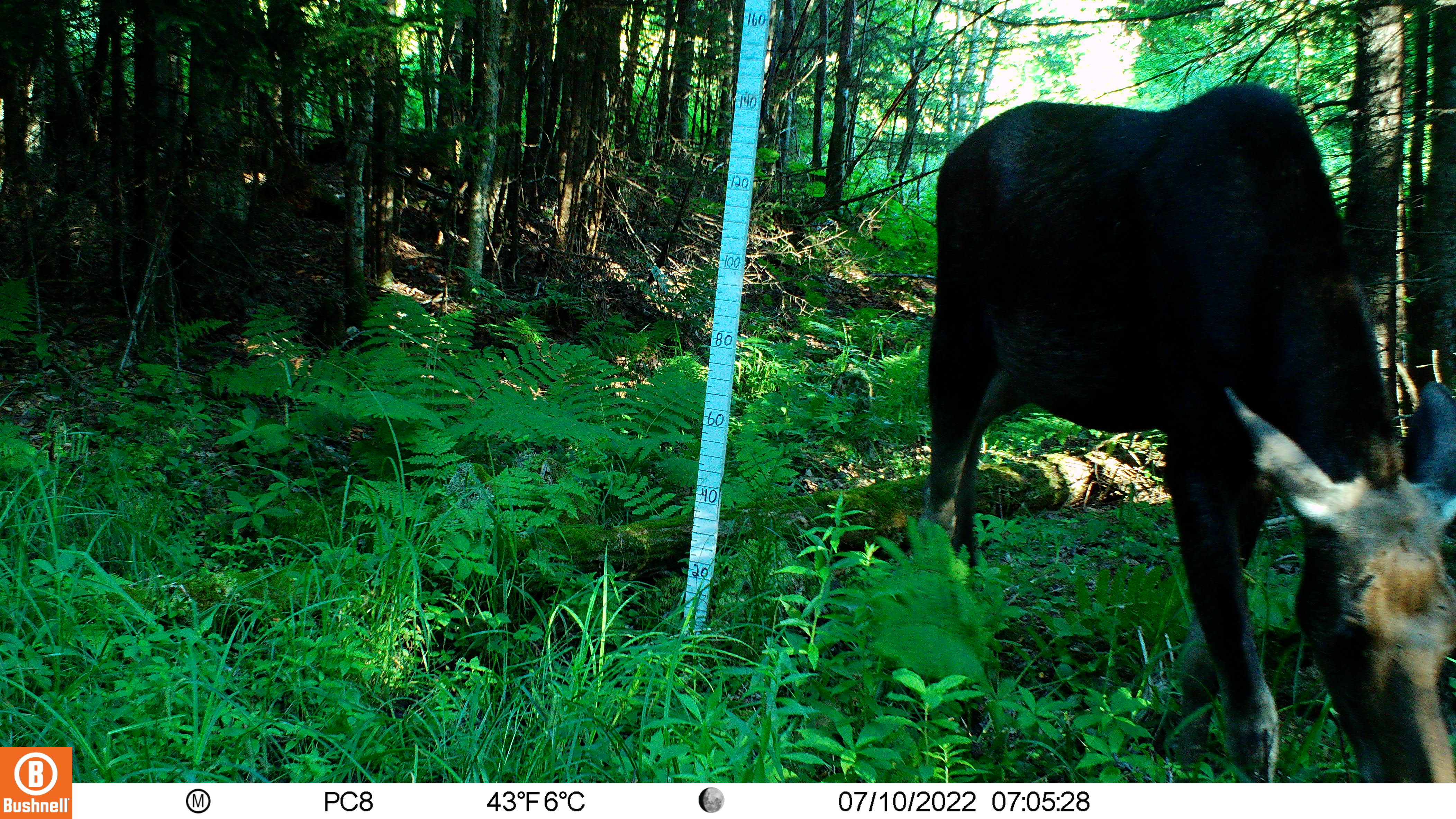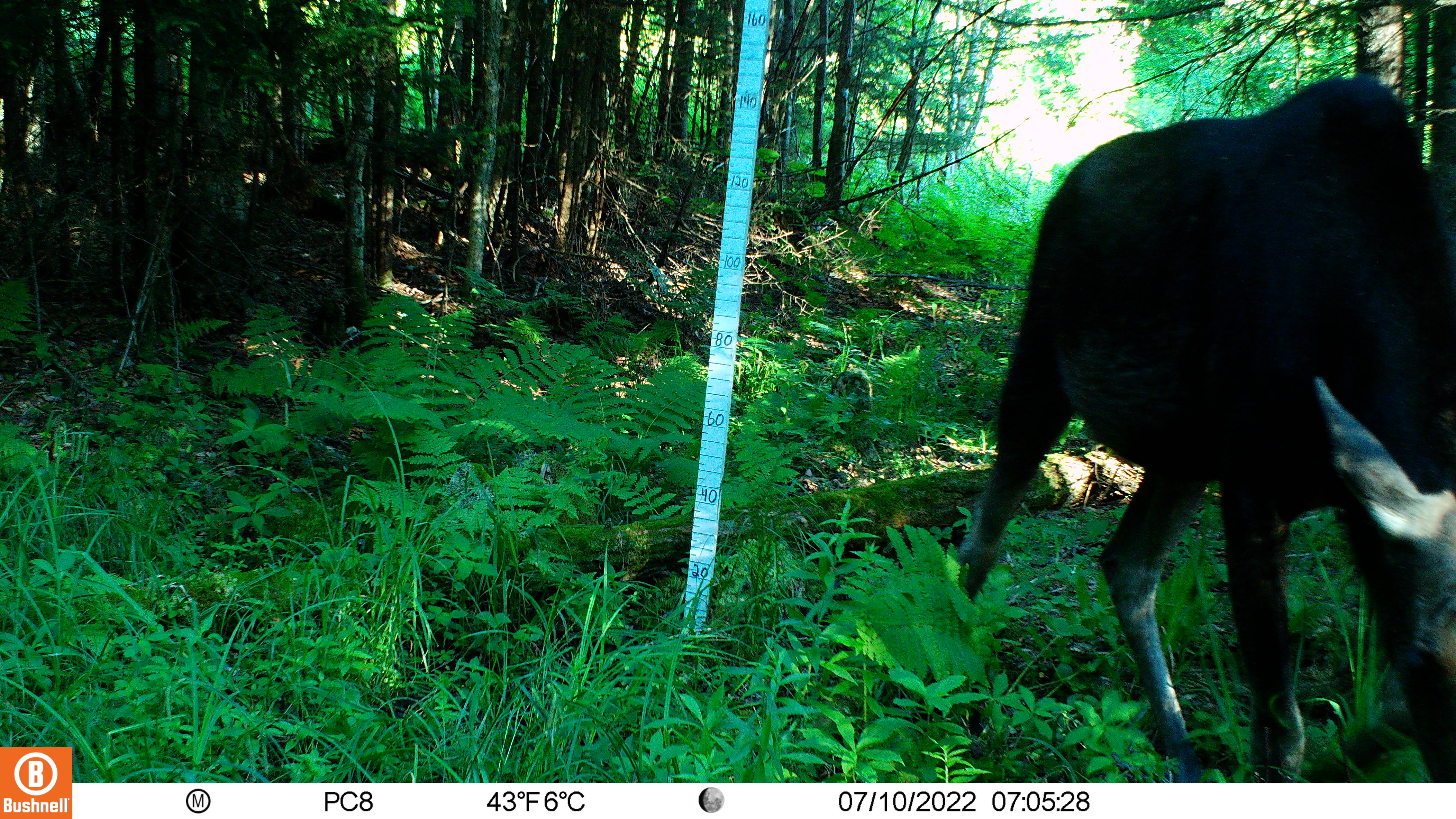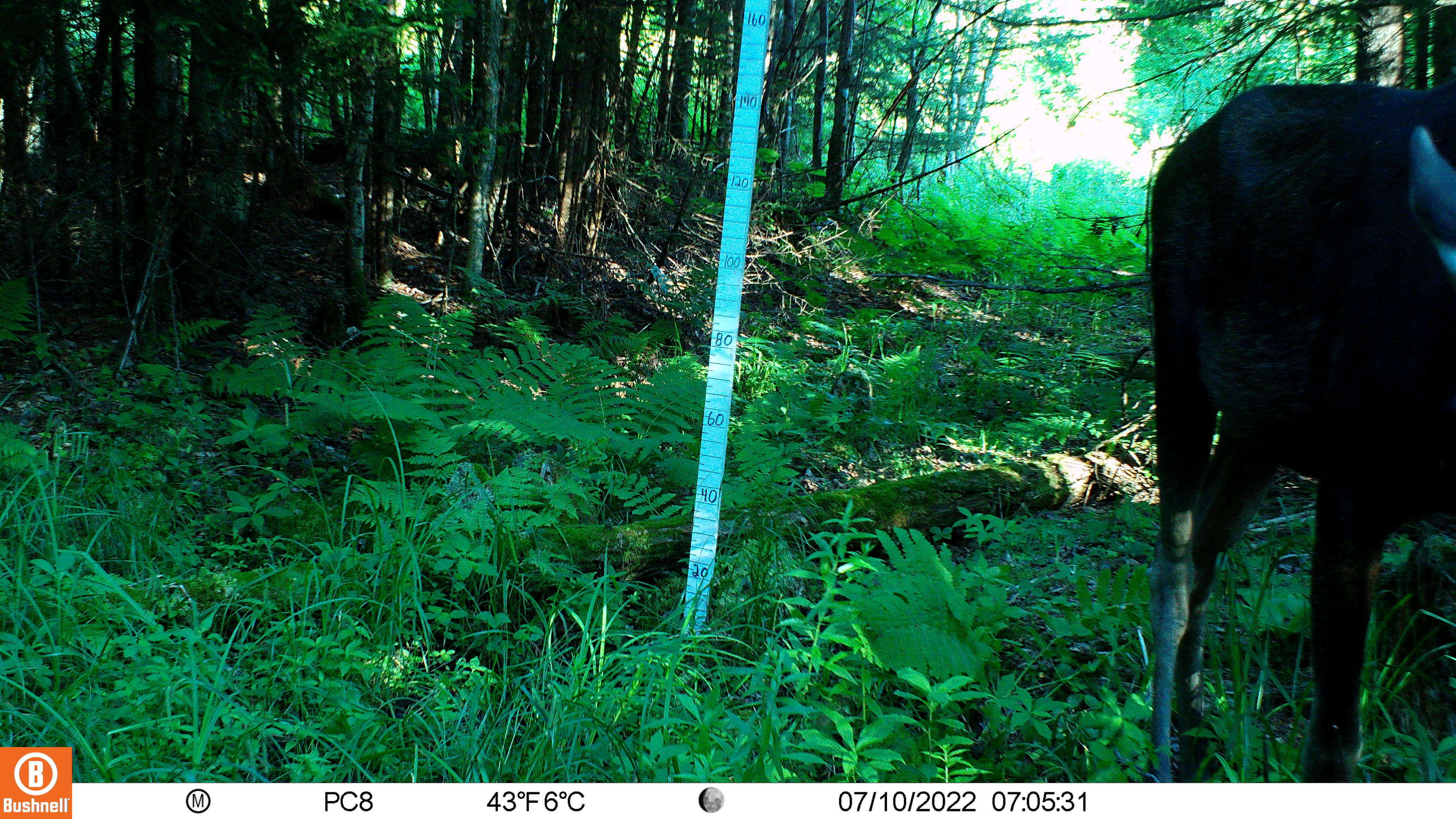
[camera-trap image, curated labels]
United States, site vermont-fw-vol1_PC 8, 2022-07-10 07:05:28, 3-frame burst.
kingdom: Animalia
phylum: Chordata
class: Mammalia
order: Artiodactyla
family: Cervidae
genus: Alces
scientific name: Alces alces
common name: moose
Moose (Alces alces).